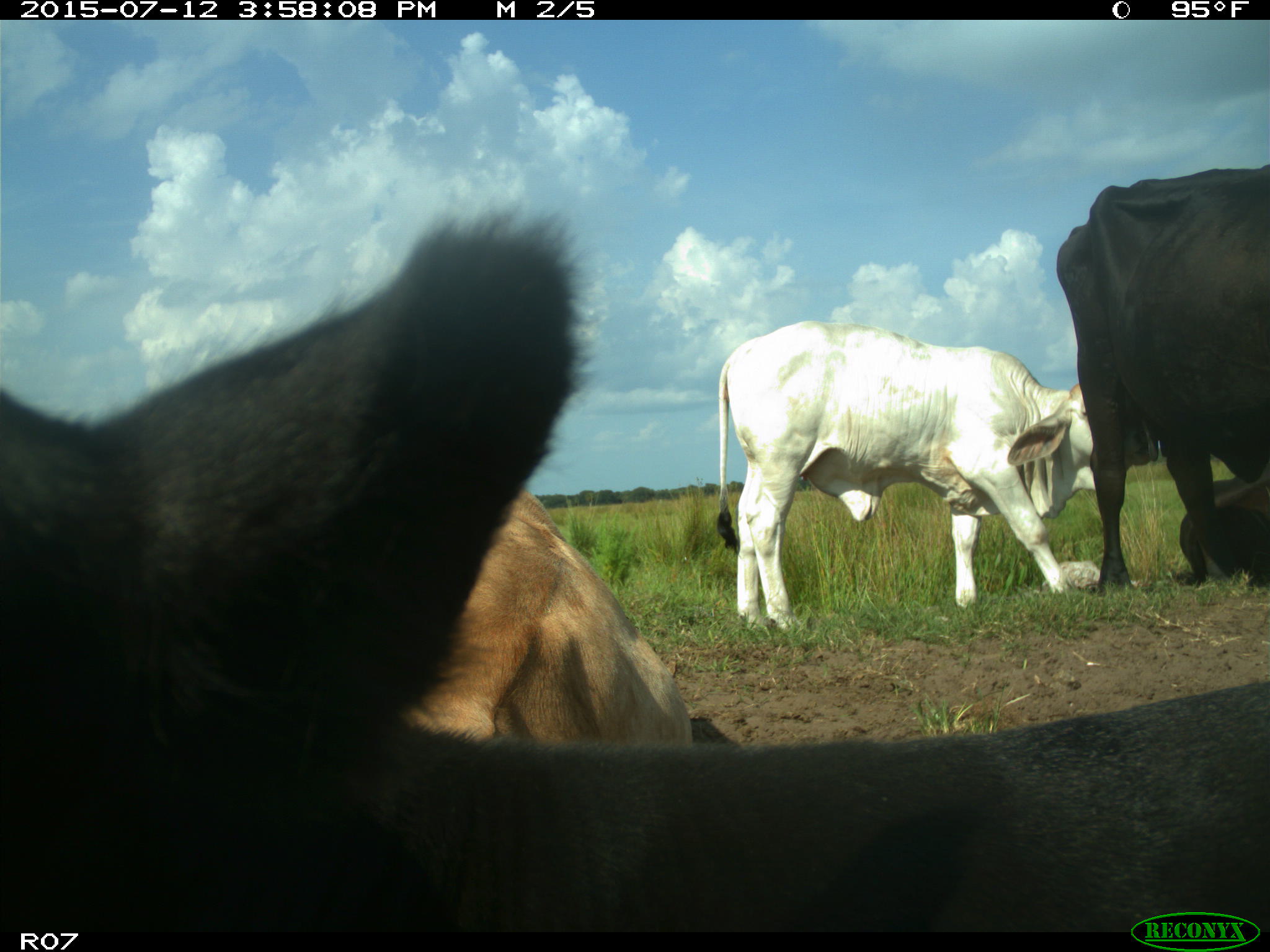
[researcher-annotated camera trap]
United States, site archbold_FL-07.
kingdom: Animalia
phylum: Chordata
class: Mammalia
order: Artiodactyla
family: Bovidae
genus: Bos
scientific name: Bos taurus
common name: domestic cow